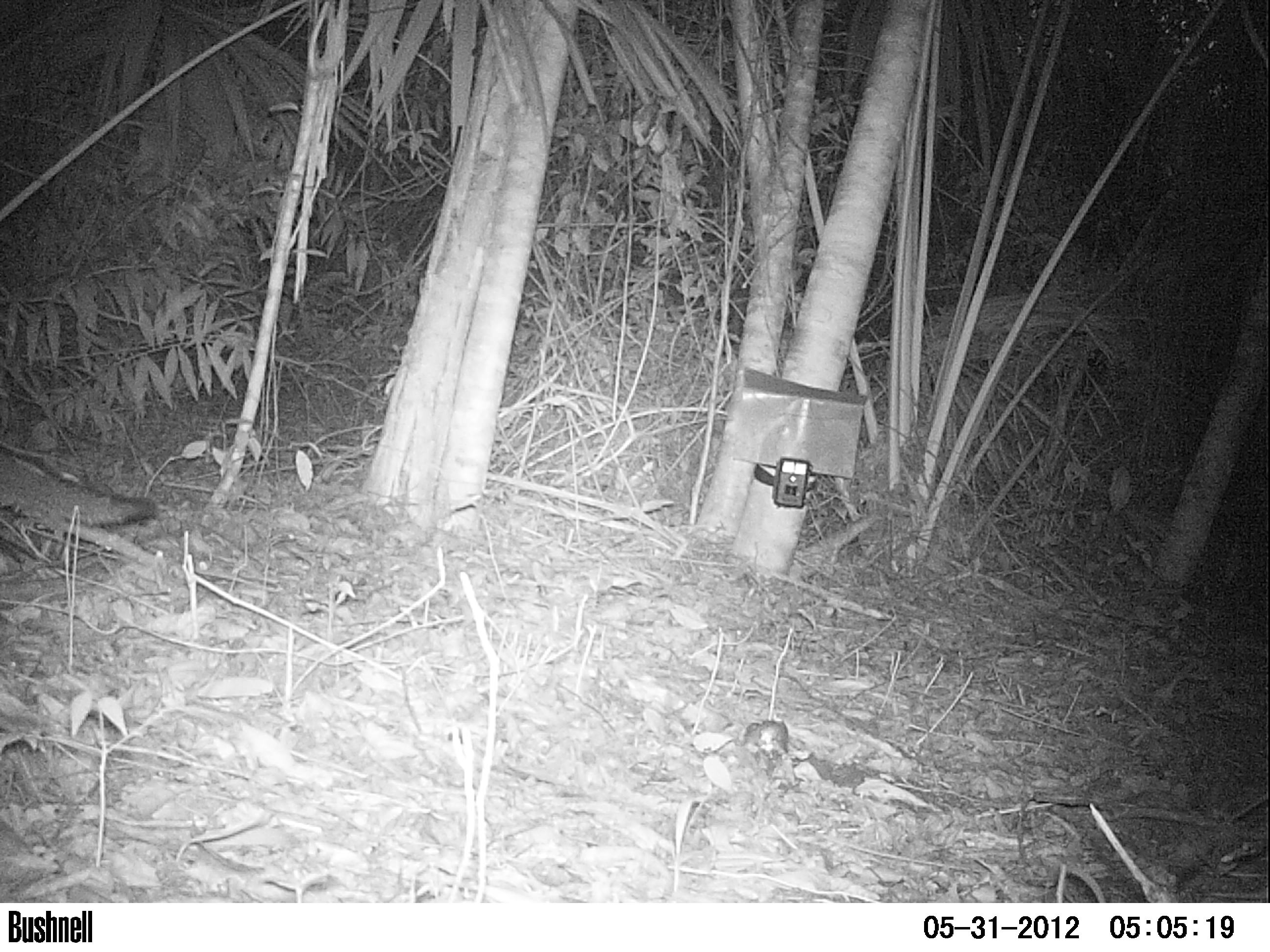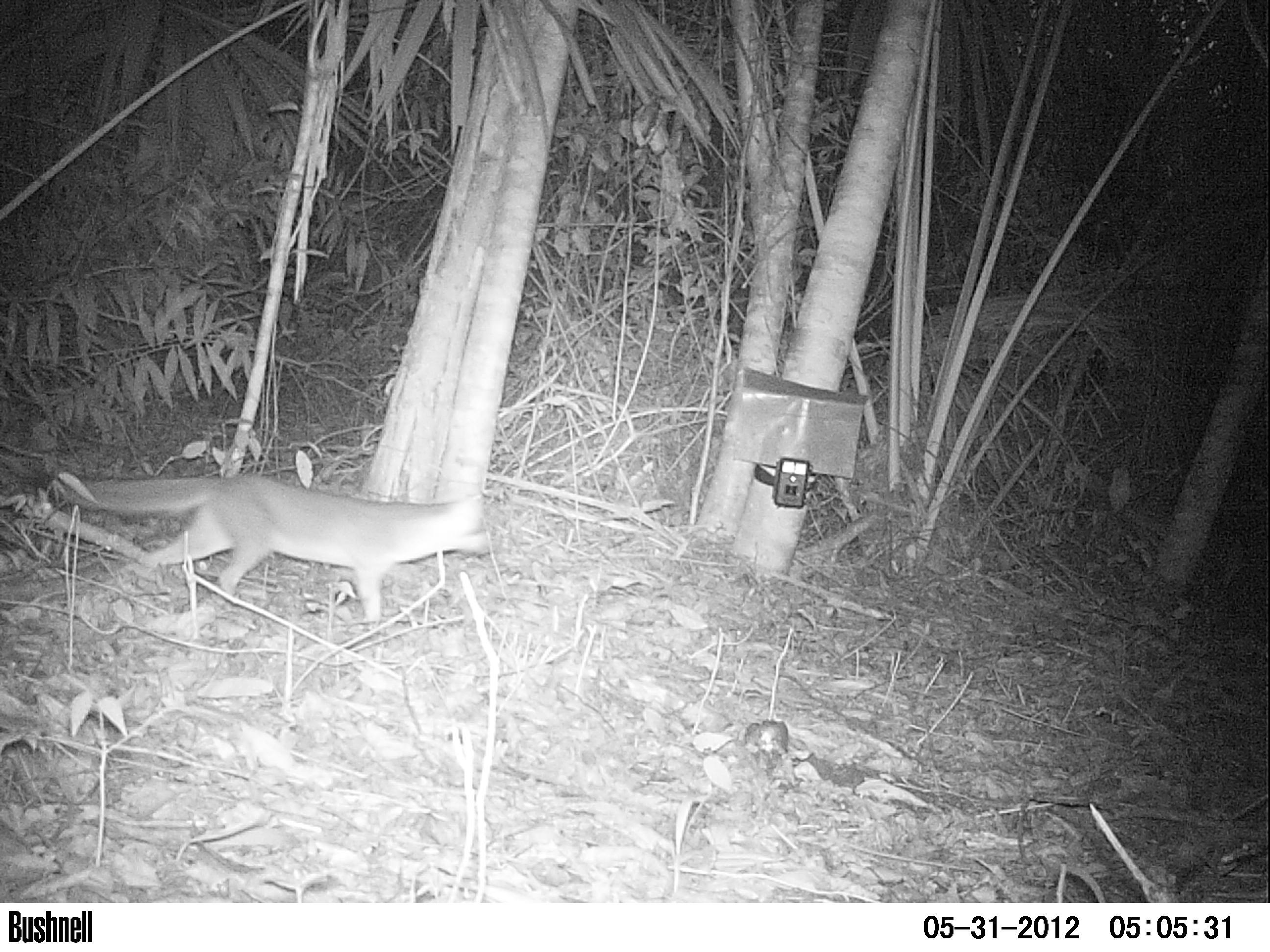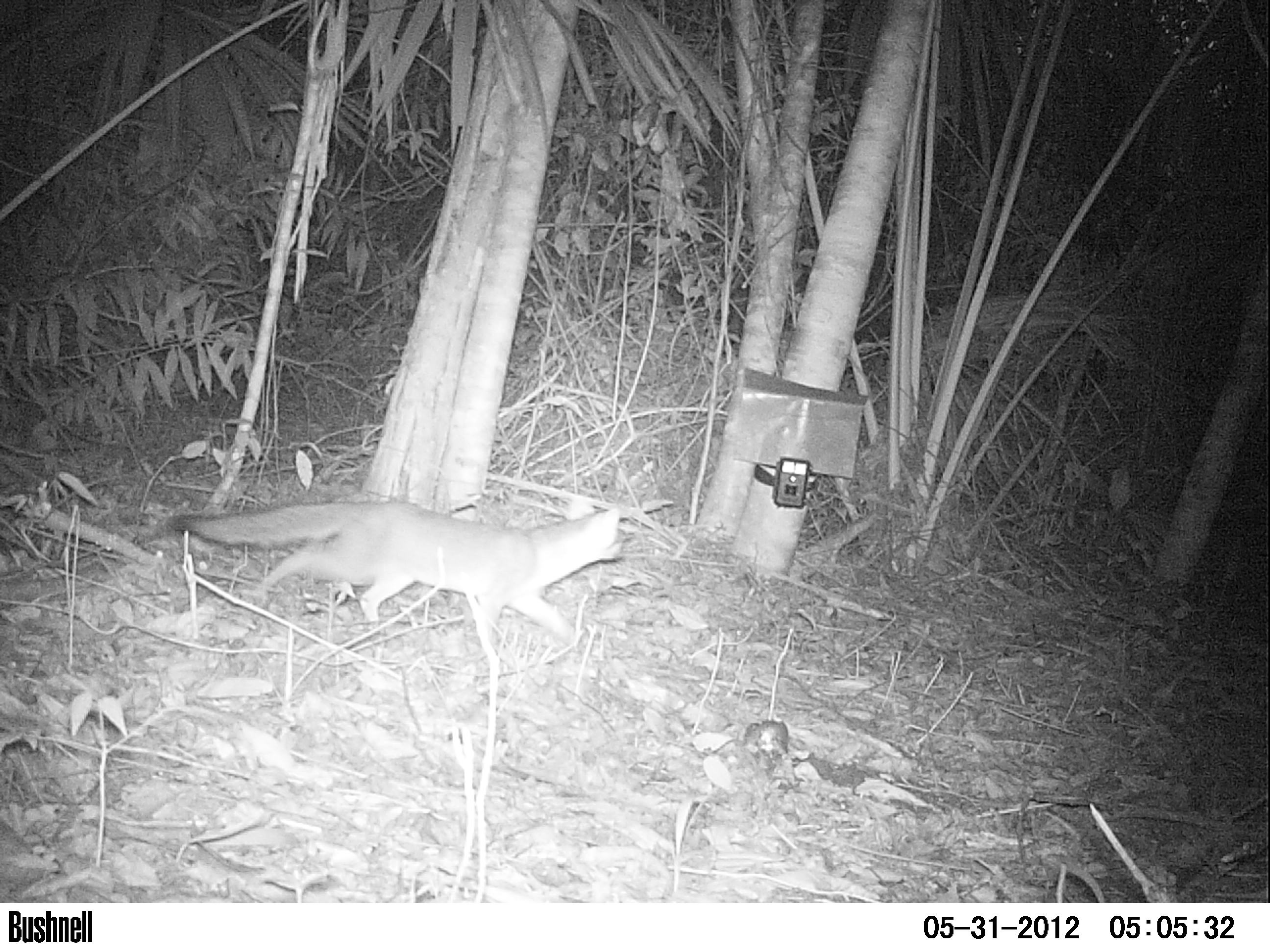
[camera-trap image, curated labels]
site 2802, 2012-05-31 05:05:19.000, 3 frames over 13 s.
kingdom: Animalia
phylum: Chordata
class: Mammalia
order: Carnivora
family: Canidae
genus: Urocyon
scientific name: Urocyon cinereoargenteus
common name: gray fox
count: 1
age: adult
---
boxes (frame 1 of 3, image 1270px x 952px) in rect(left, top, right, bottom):
urocyon cinereoargenteus: rect(0, 442, 159, 529)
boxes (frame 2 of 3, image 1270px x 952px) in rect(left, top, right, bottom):
urocyon cinereoargenteus: rect(22, 468, 500, 626)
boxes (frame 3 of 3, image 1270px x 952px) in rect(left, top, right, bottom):
urocyon cinereoargenteus: rect(165, 493, 628, 648)